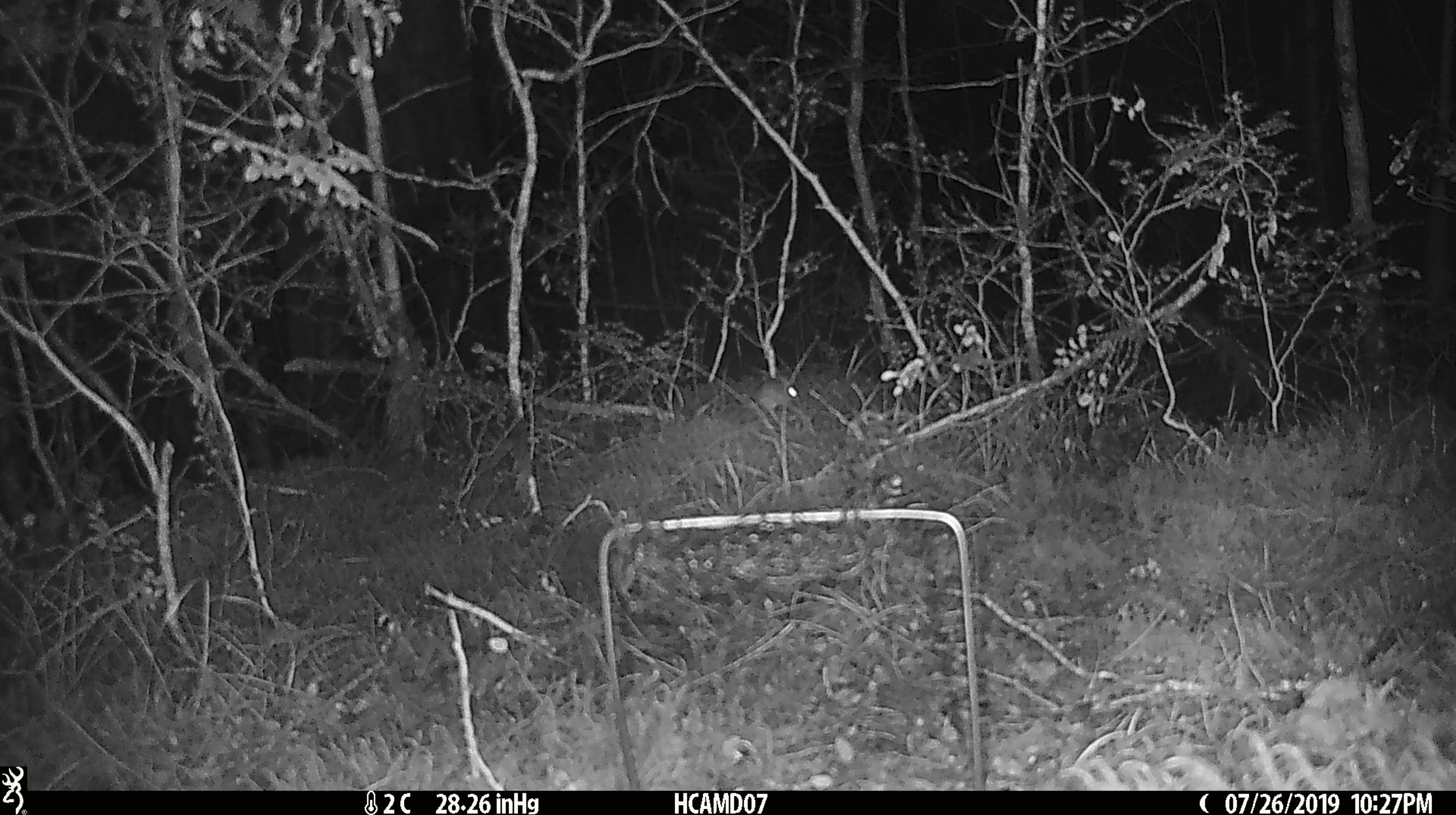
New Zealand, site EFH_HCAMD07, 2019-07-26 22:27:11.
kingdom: Animalia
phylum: Chordata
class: Mammalia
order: Rodentia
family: Muridae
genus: Mus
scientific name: Mus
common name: mouse